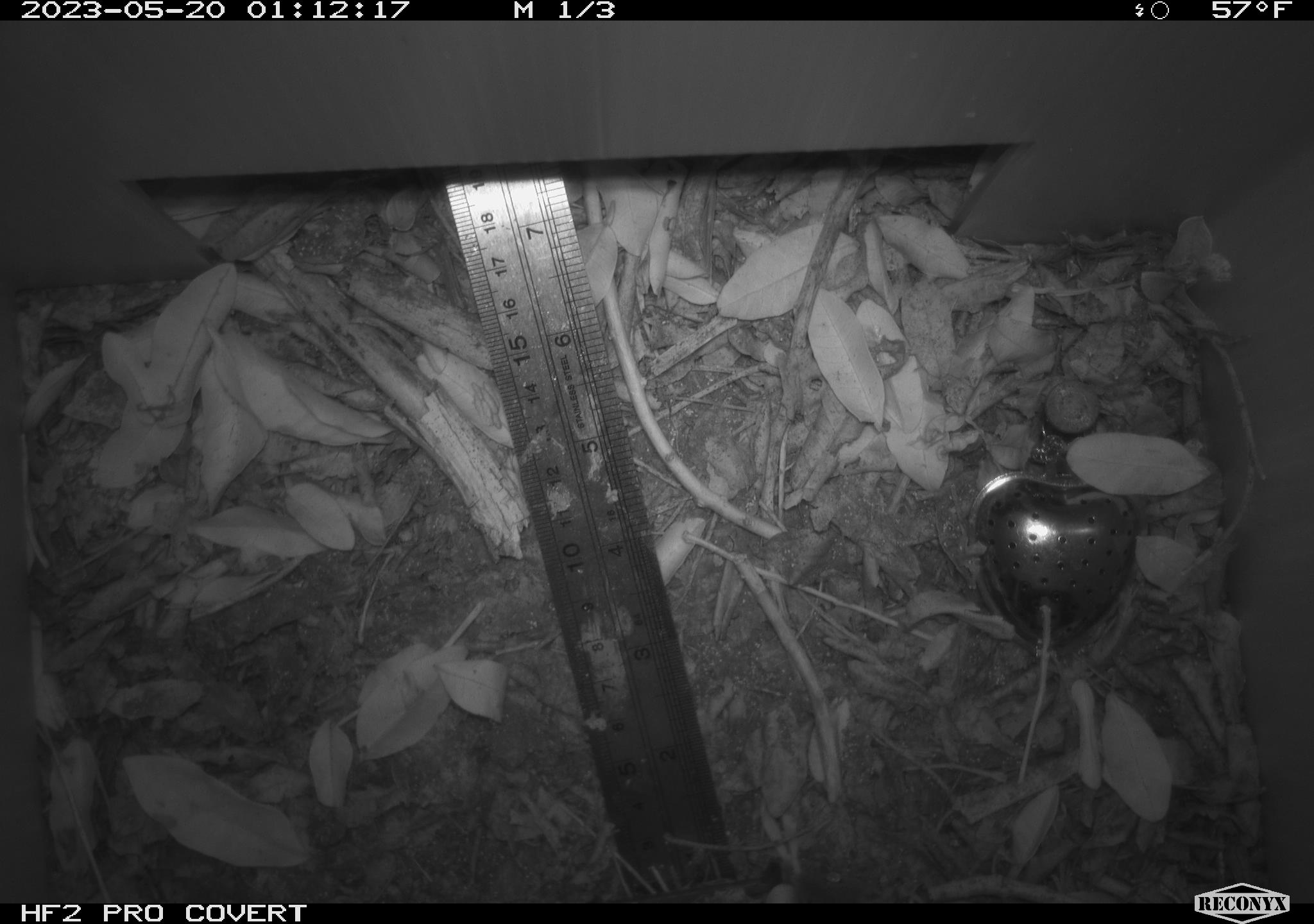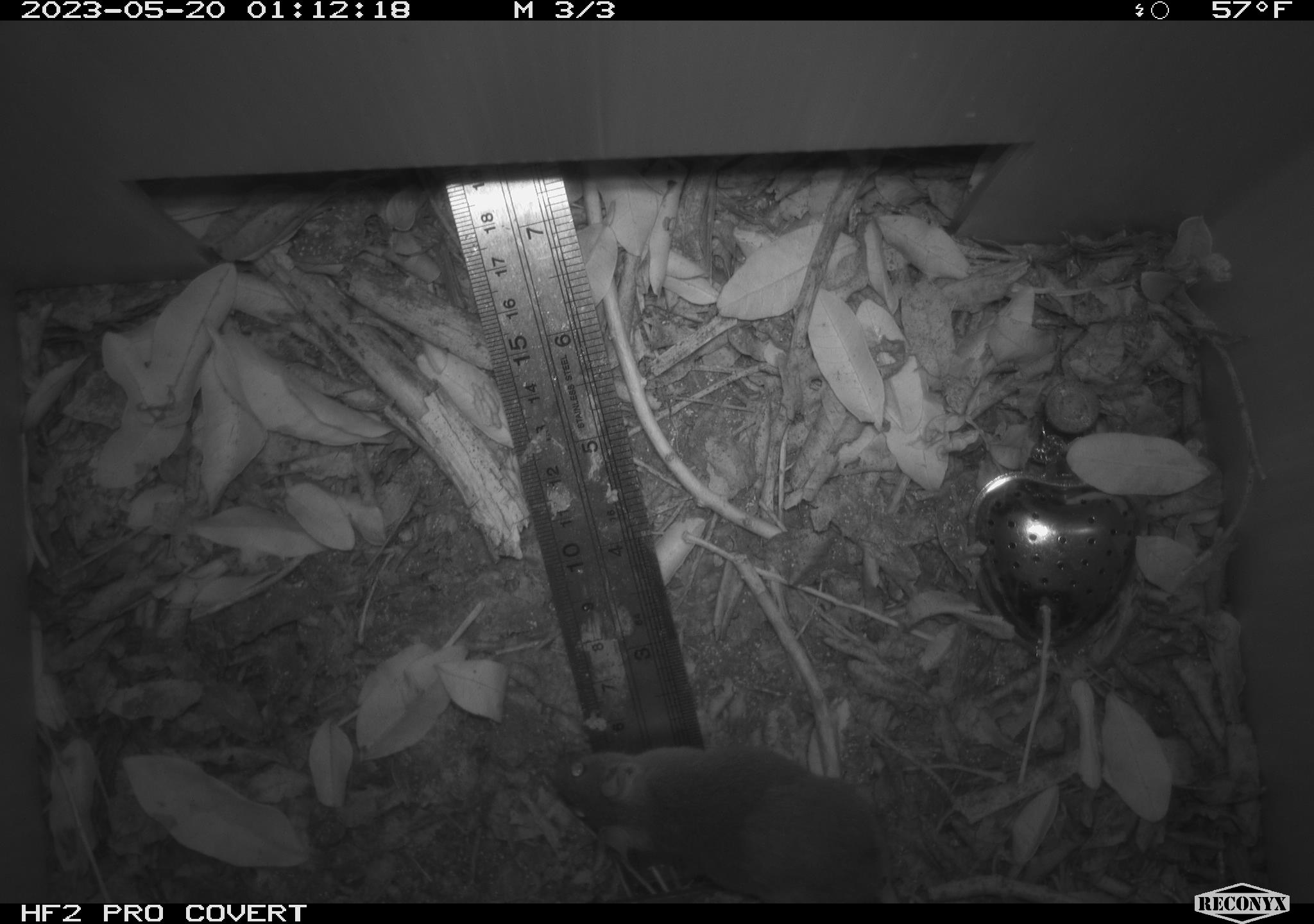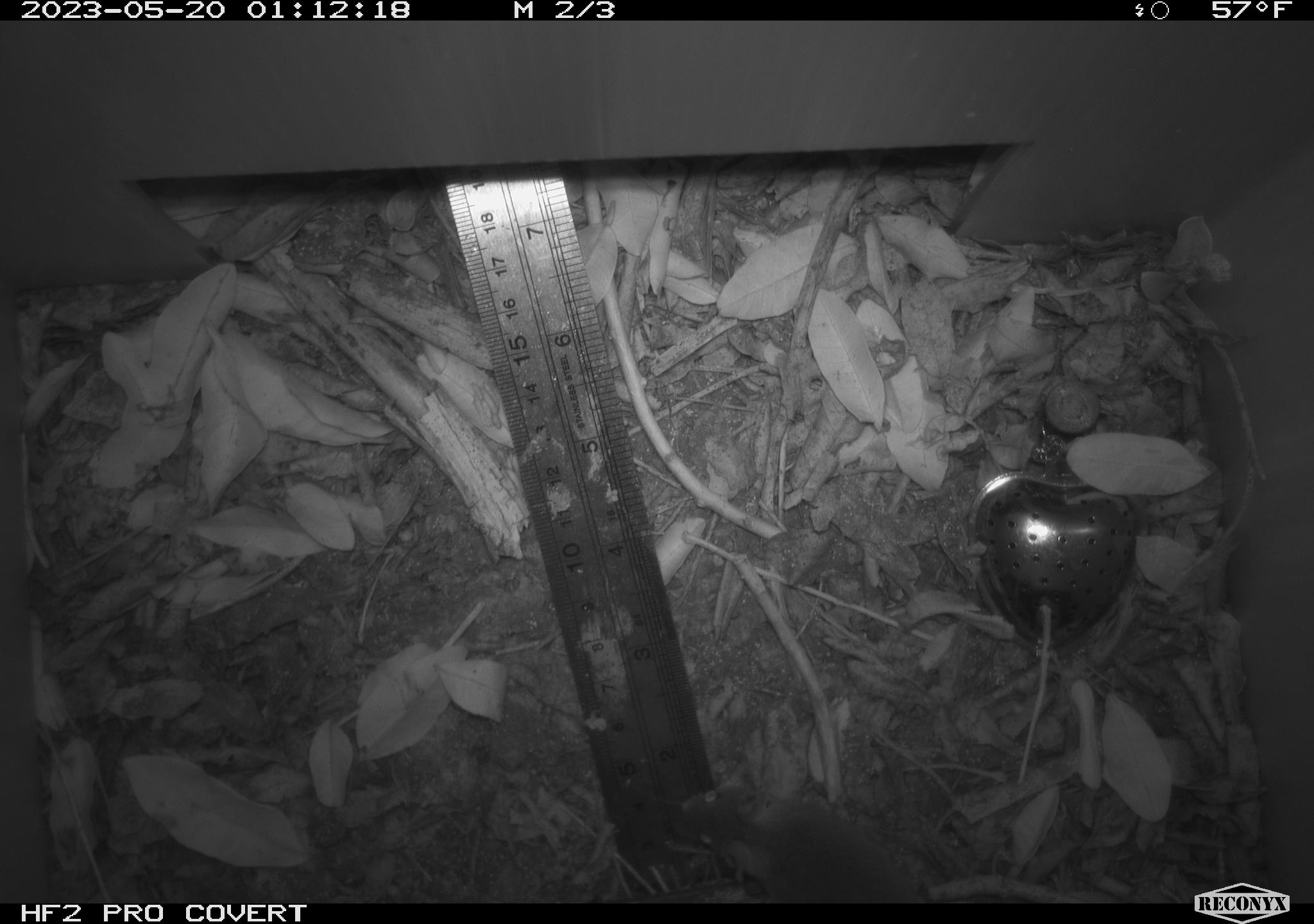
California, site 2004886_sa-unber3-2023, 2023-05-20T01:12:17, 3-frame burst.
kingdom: Animalia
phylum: Chordata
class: Mammalia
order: Rodentia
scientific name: Rodentia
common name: mouse species